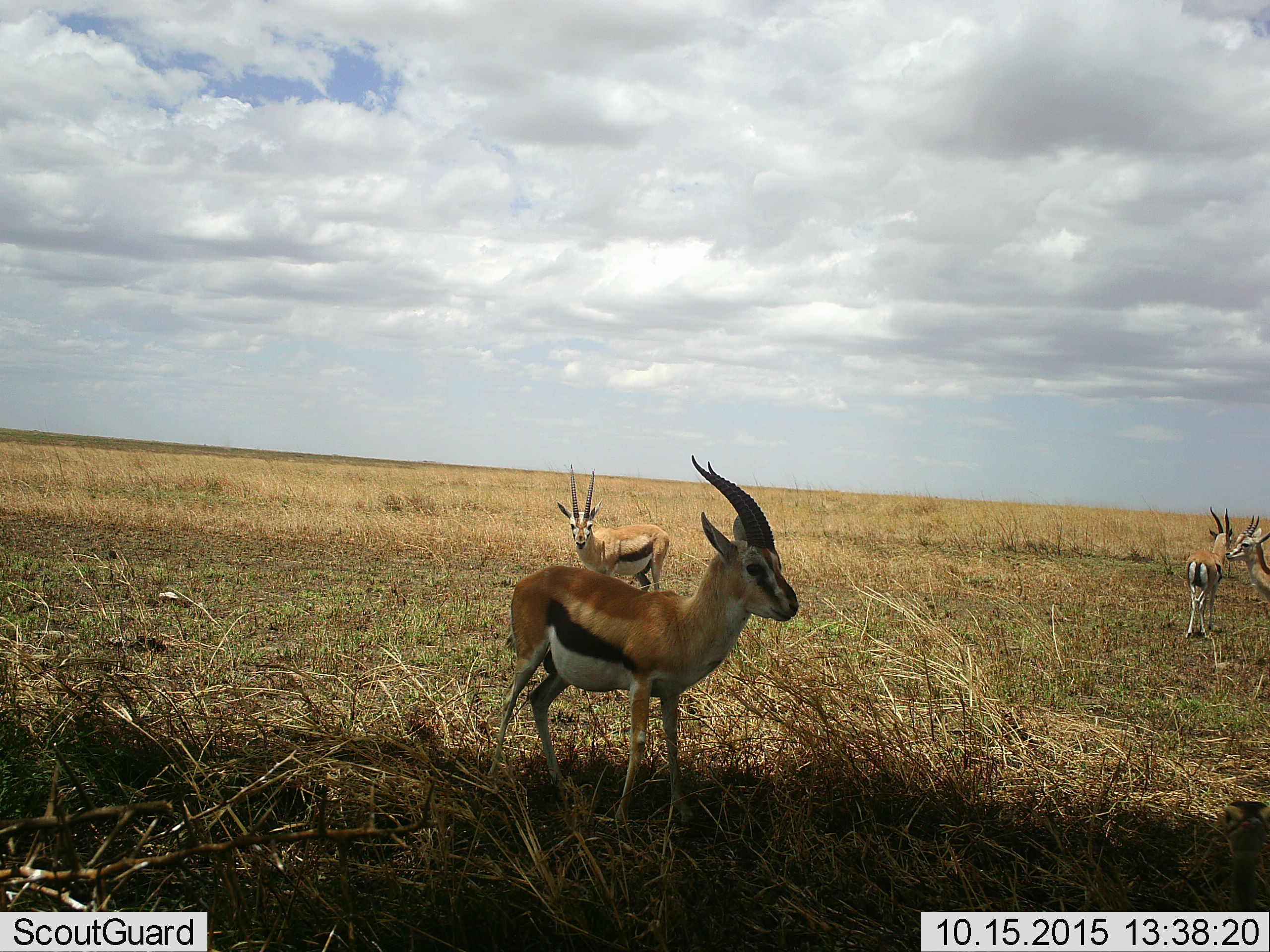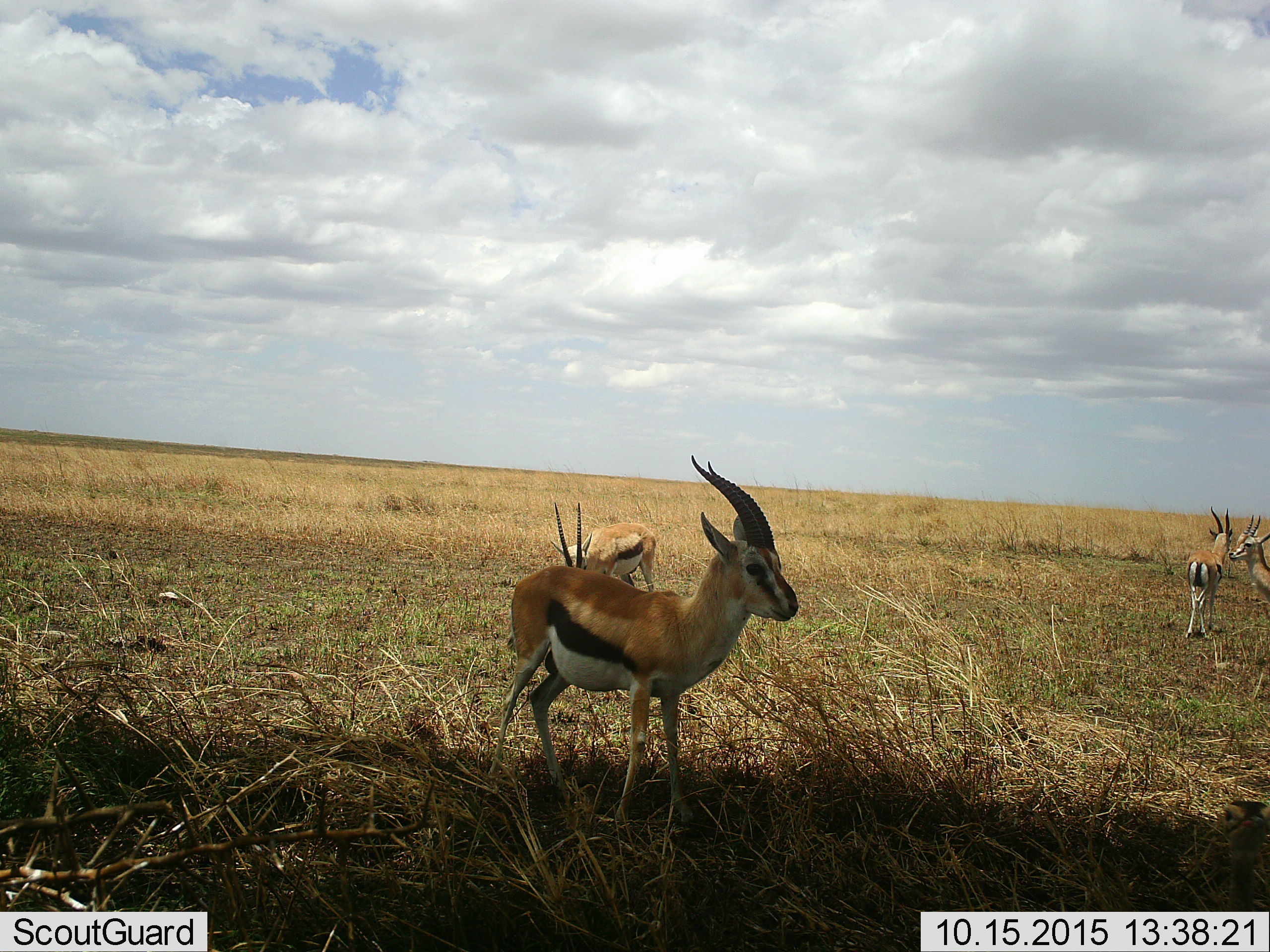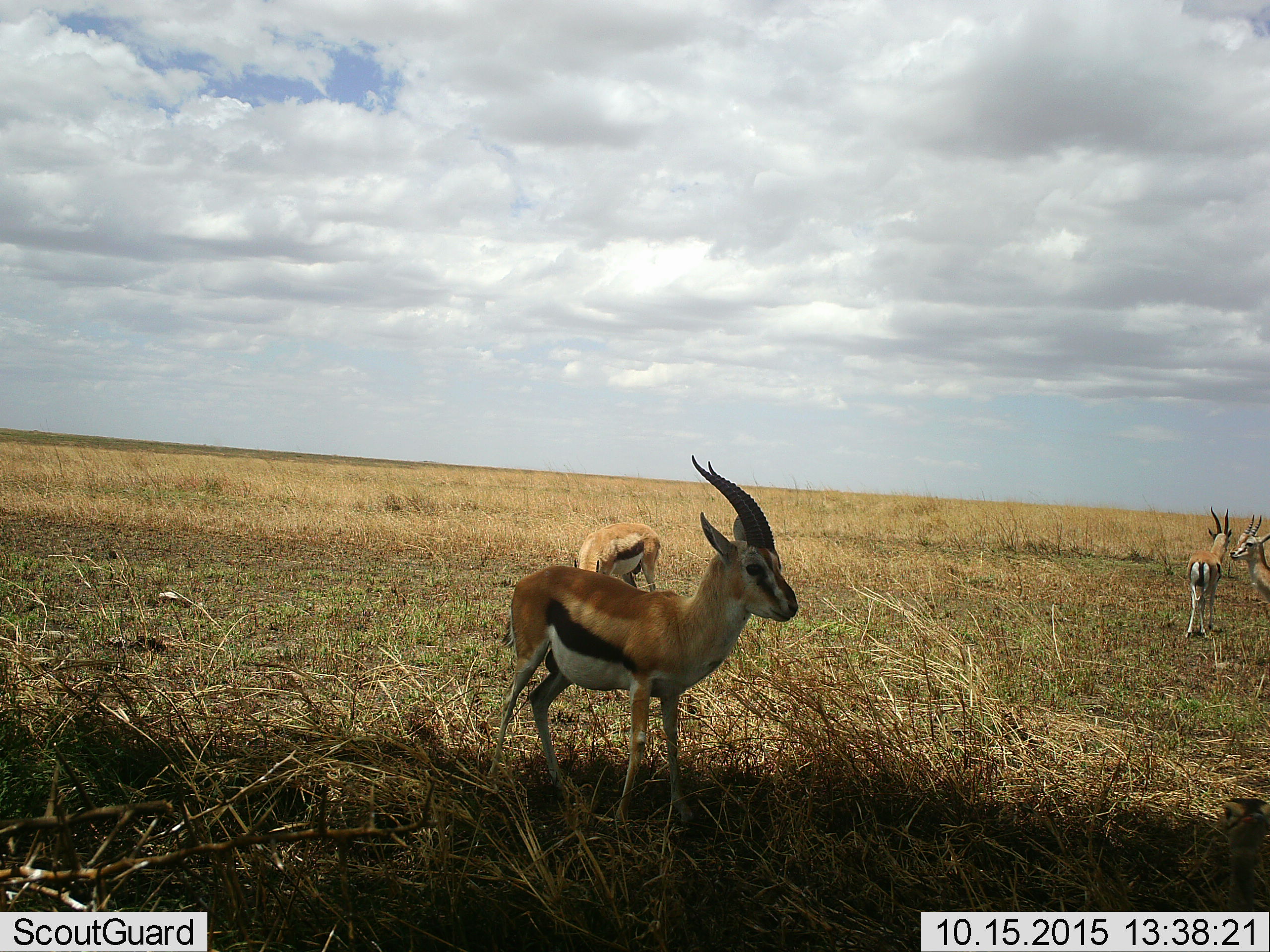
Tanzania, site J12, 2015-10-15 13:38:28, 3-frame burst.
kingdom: Animalia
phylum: Chordata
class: Mammalia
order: Artiodactyla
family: Bovidae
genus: Eudorcas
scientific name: Eudorcas thomsonii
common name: thomson's gazelle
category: gazellethomsons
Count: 4.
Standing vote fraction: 100%.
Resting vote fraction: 0%.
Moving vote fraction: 11%.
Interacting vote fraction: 0%.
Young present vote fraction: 0%.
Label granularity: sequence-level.